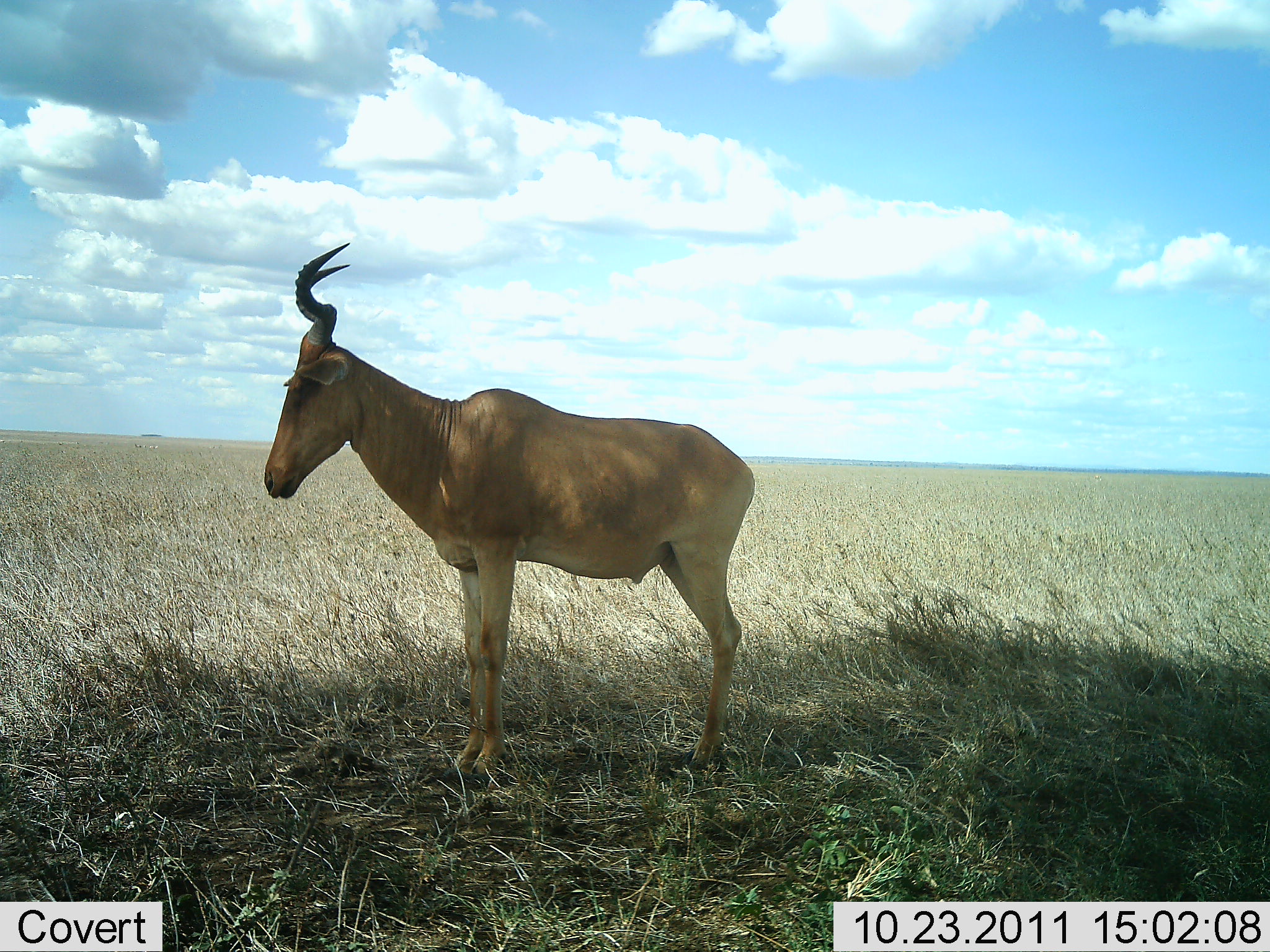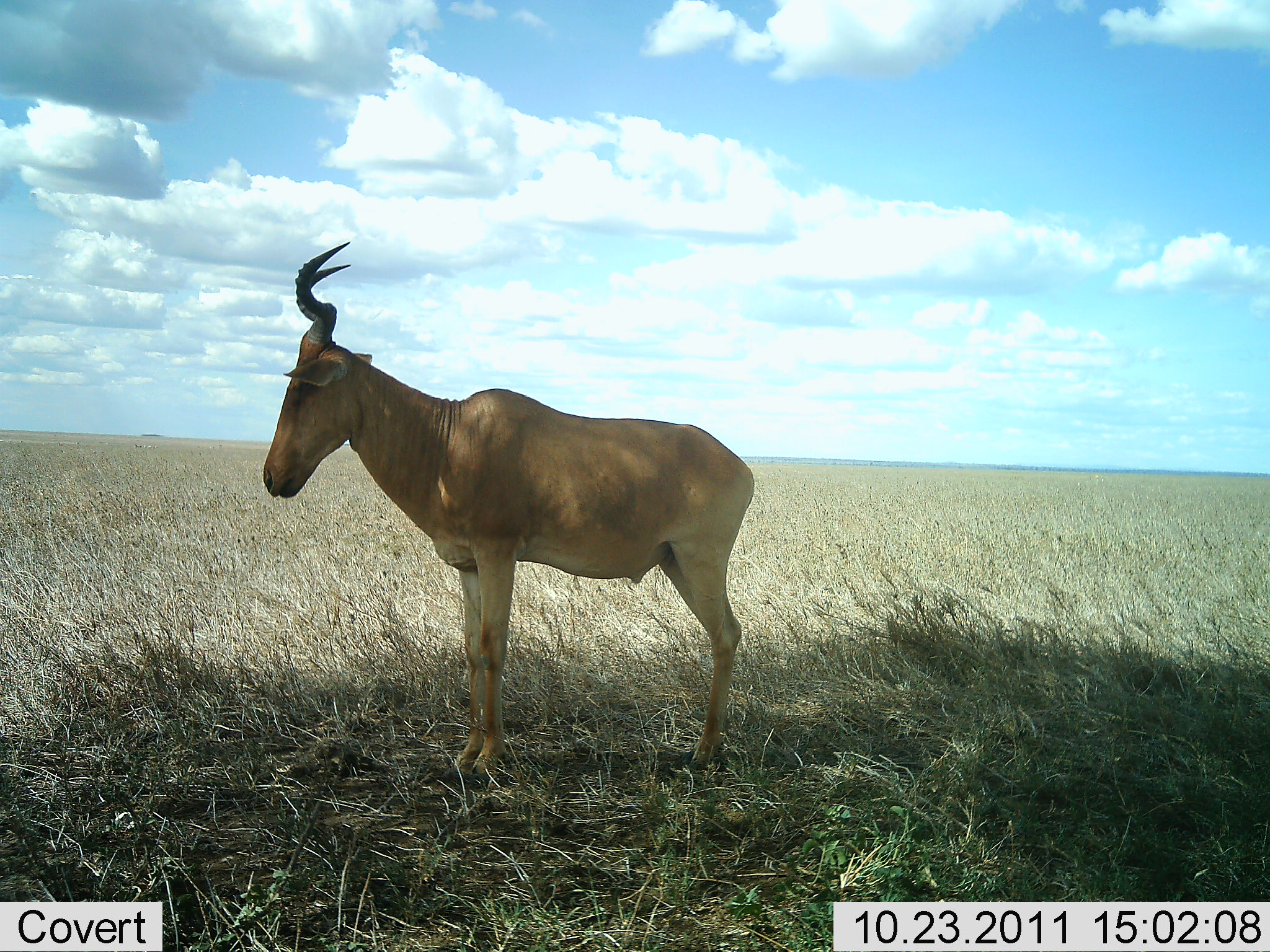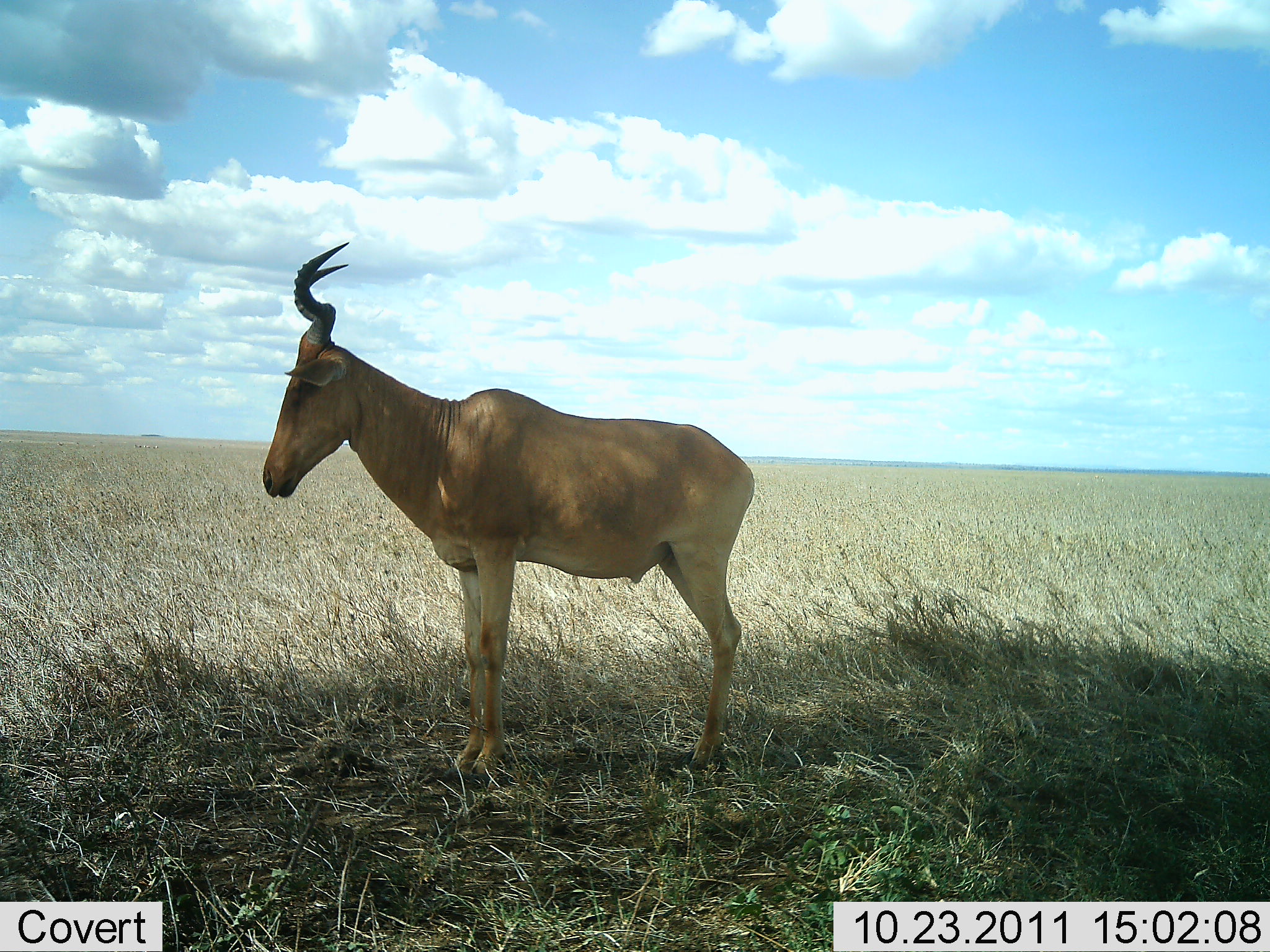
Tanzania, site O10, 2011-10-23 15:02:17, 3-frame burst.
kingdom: Animalia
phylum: Chordata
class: Mammalia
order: Artiodactyla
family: Bovidae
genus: Alcelaphus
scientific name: Alcelaphus buselaphus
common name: hartebeest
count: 1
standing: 100%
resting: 0%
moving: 0%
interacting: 0%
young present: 0%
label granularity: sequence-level